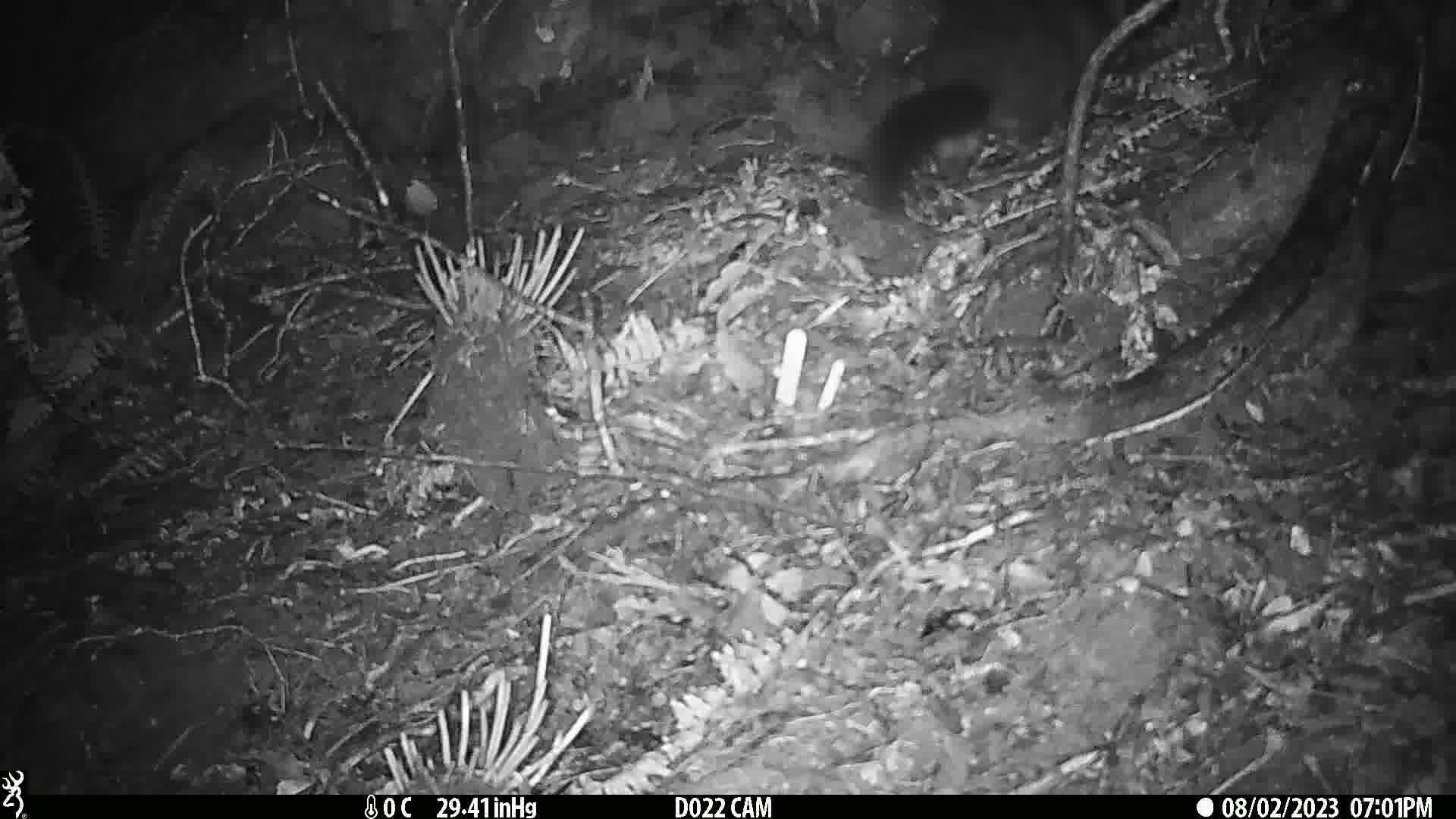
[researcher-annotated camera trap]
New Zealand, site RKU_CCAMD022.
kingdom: Animalia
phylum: Chordata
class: Mammalia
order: Diprotodontia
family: Phalangeridae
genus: Trichosurus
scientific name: Trichosurus vulpecula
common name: common brushtail possum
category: possum